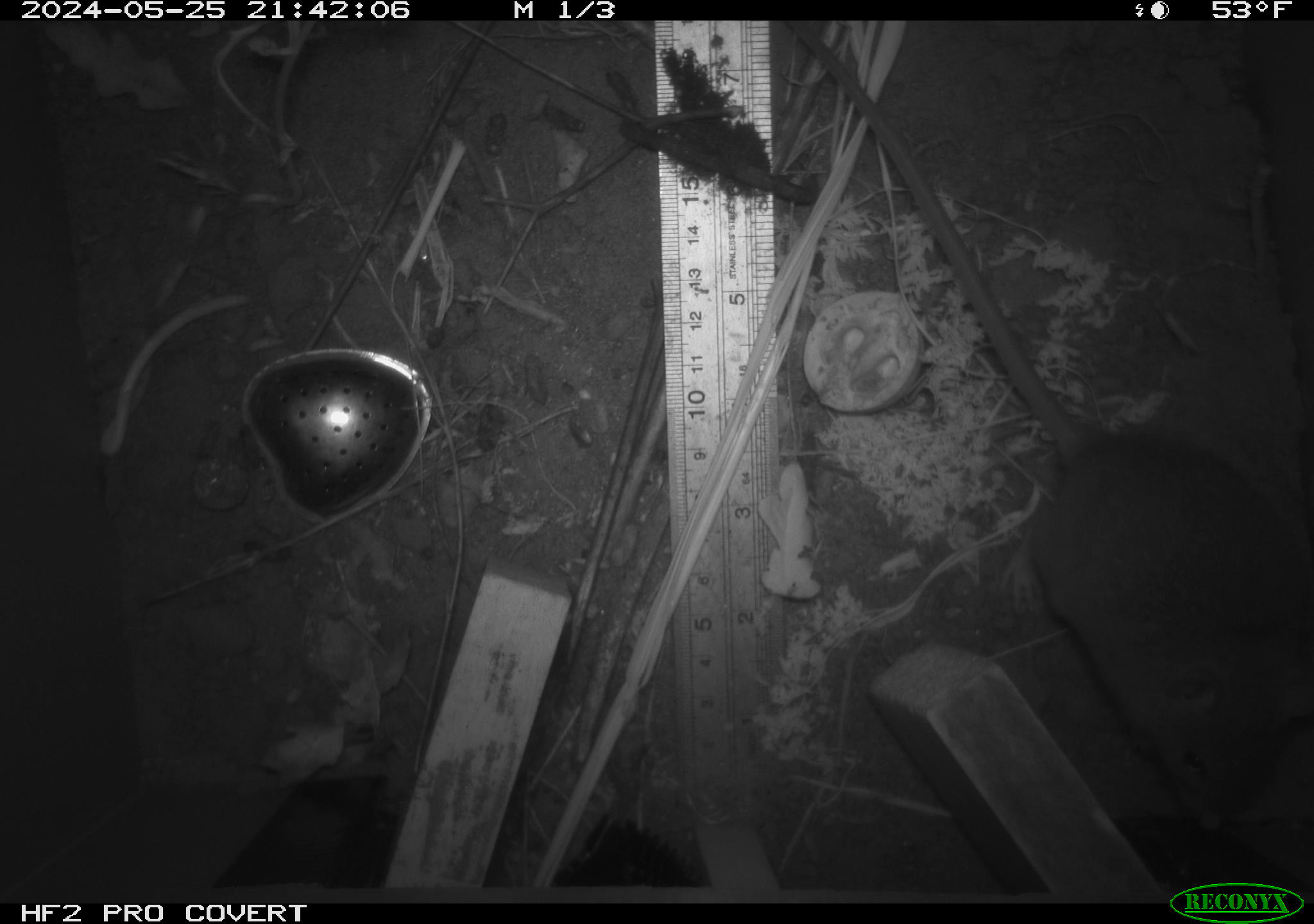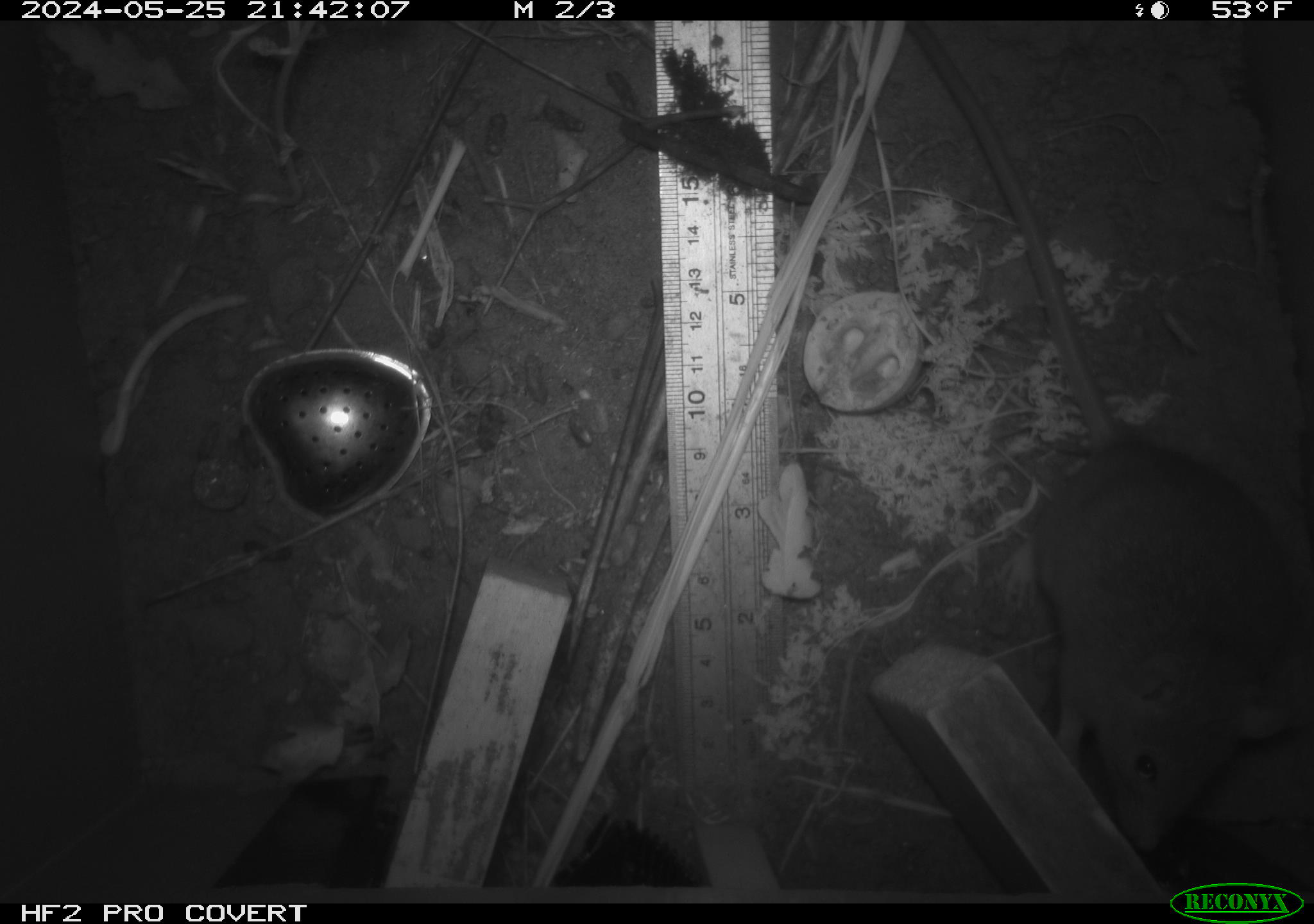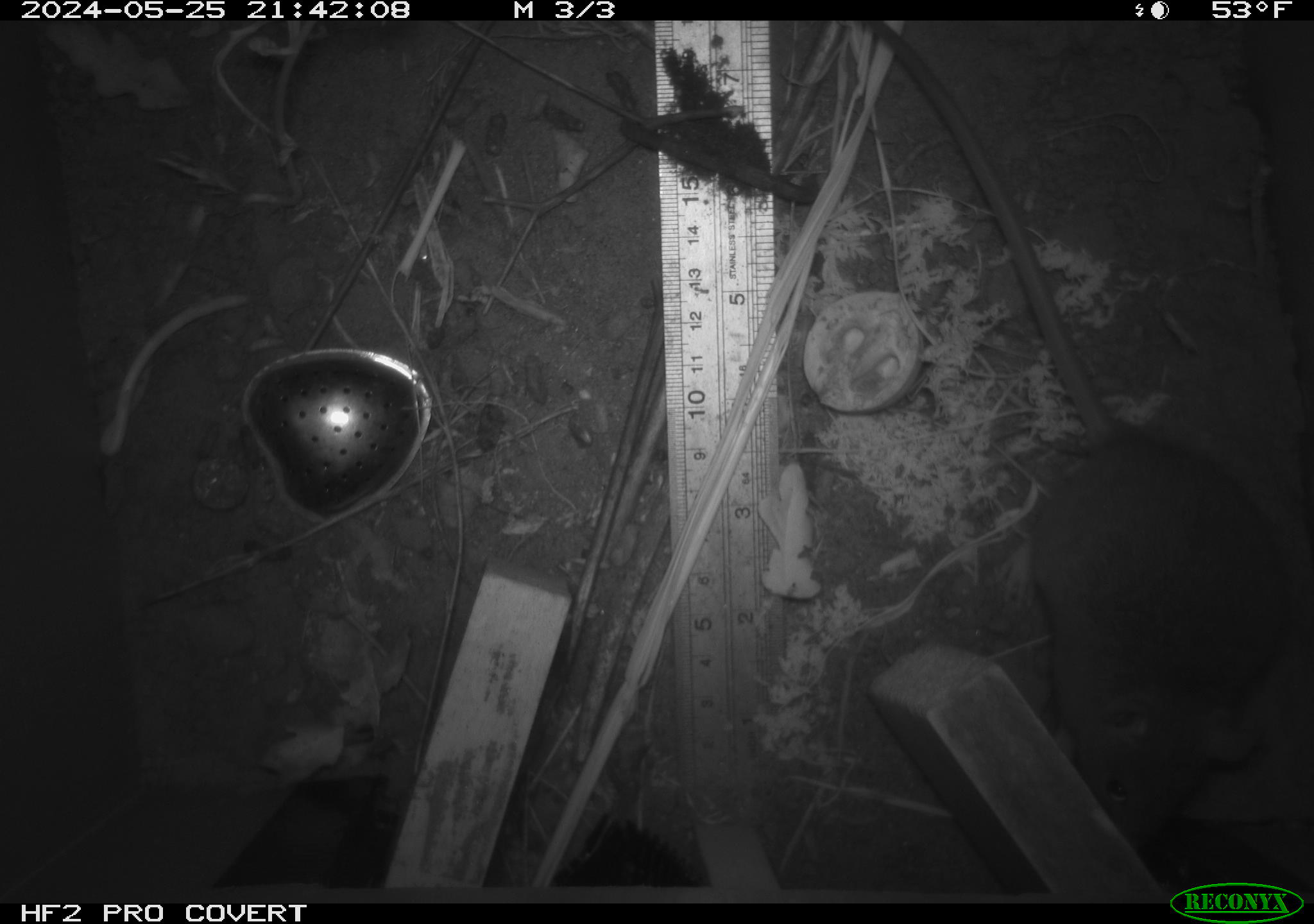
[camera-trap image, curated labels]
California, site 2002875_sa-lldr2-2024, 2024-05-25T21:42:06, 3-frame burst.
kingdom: Animalia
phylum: Chordata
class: Mammalia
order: Rodentia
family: Muridae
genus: Rattus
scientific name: Rattus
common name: rat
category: rattus species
Rattus species (rat) (Rattus).